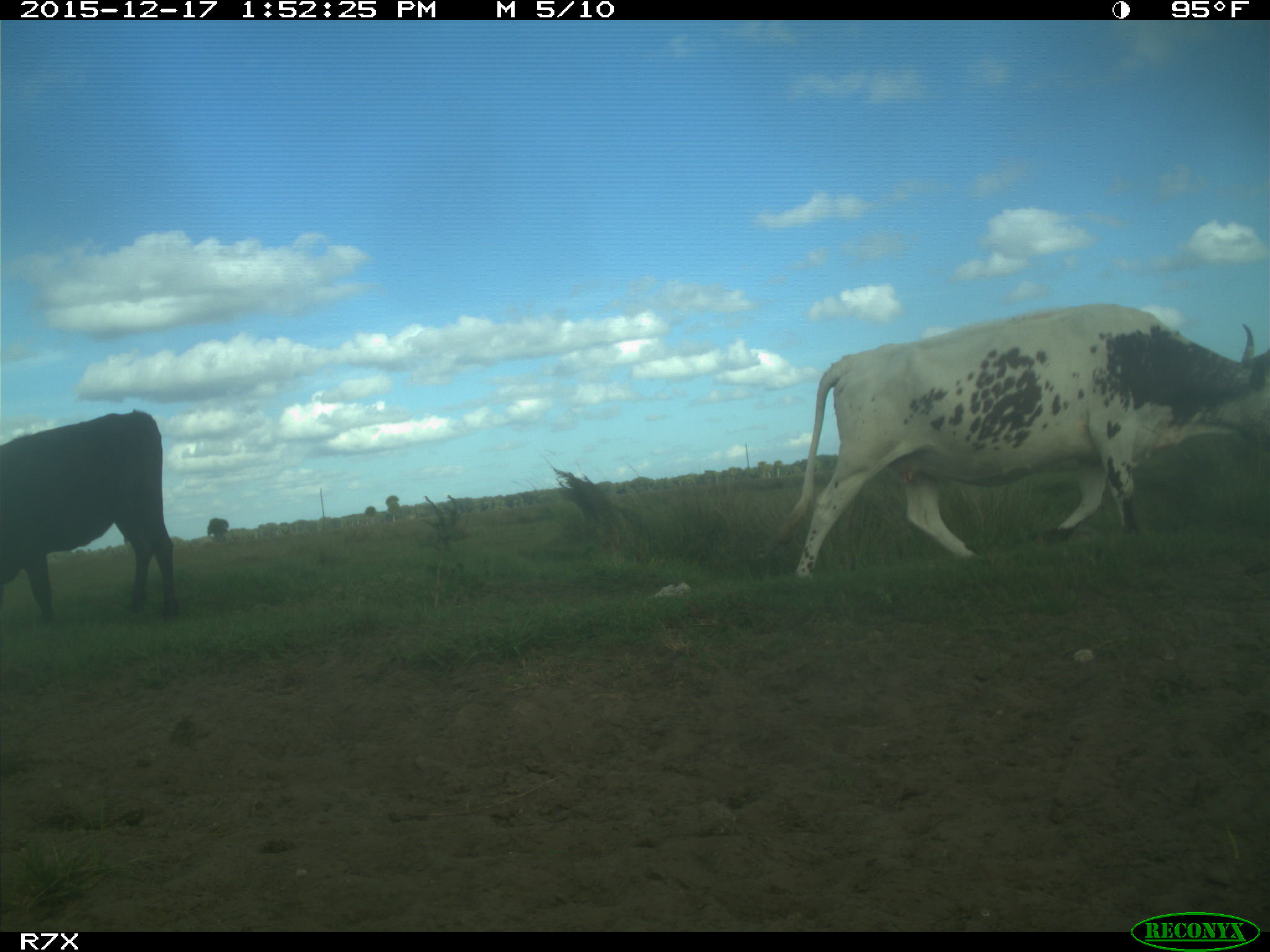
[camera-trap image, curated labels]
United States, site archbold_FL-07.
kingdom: Animalia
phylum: Chordata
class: Mammalia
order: Artiodactyla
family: Bovidae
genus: Bos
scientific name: Bos taurus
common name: domestic cow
Bos taurus (domestic cow).